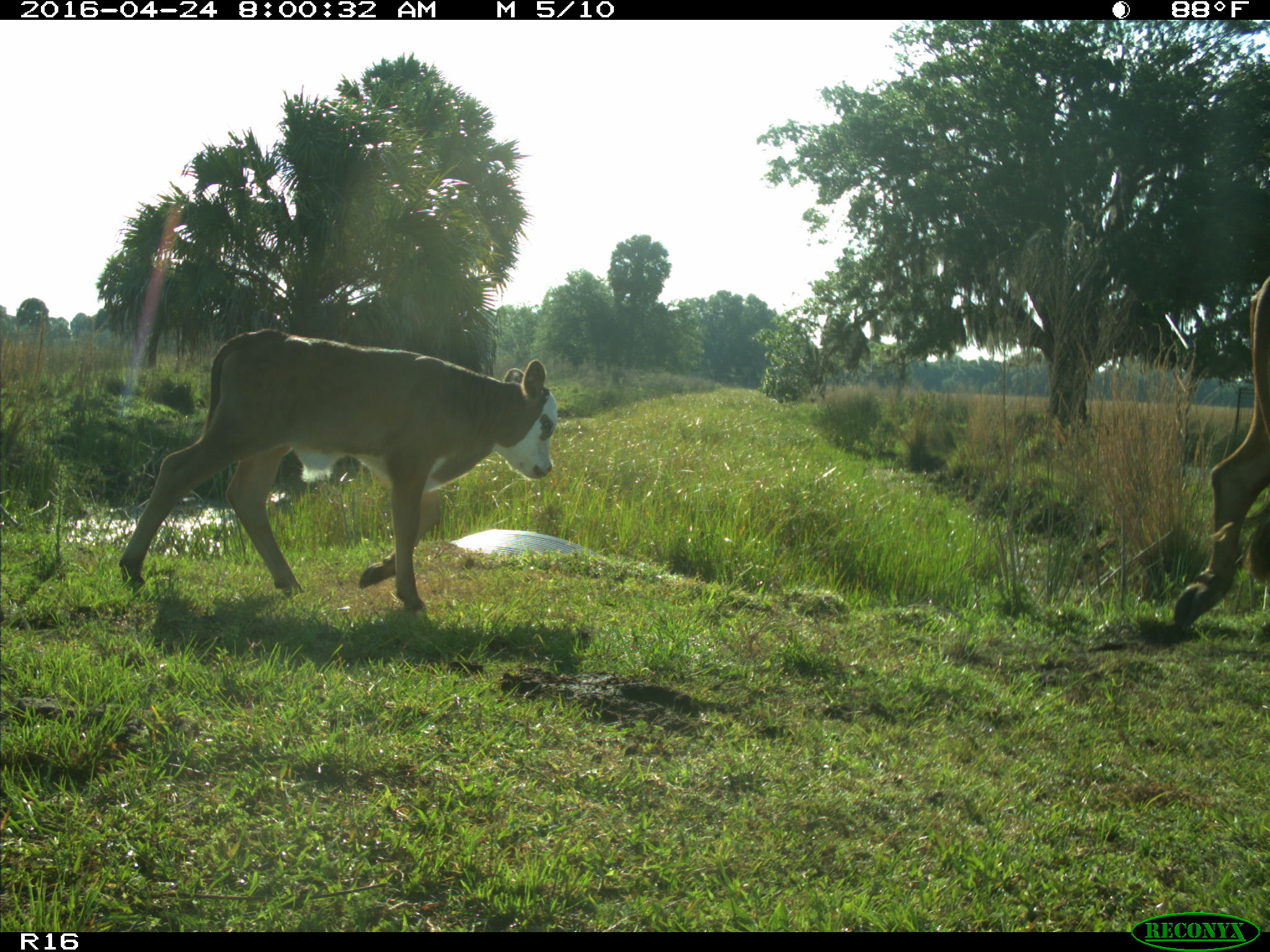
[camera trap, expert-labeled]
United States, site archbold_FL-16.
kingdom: Animalia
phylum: Chordata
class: Mammalia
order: Artiodactyla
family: Bovidae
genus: Bos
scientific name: Bos taurus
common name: domestic cow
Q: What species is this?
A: Bos taurus (domestic cow).